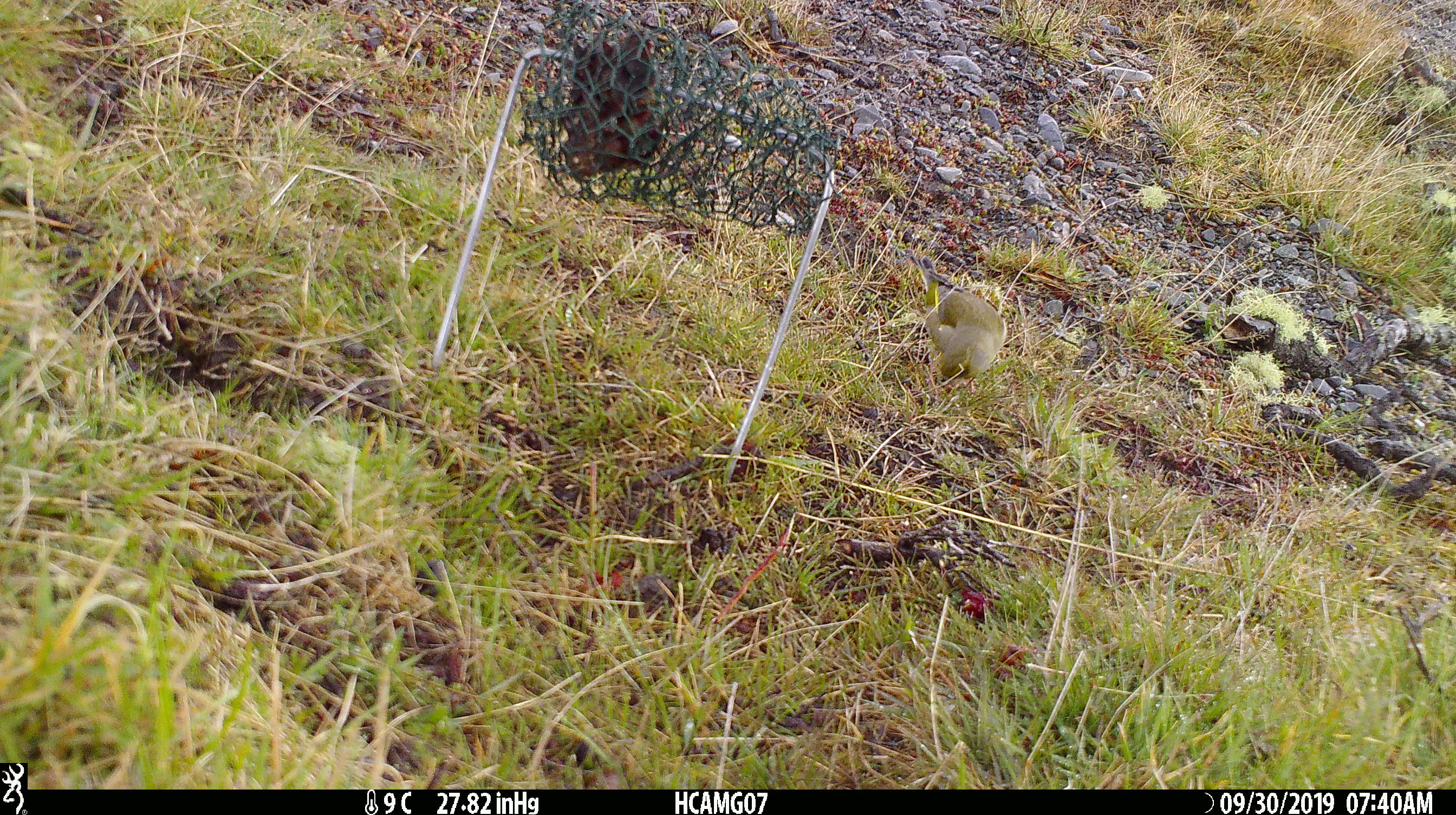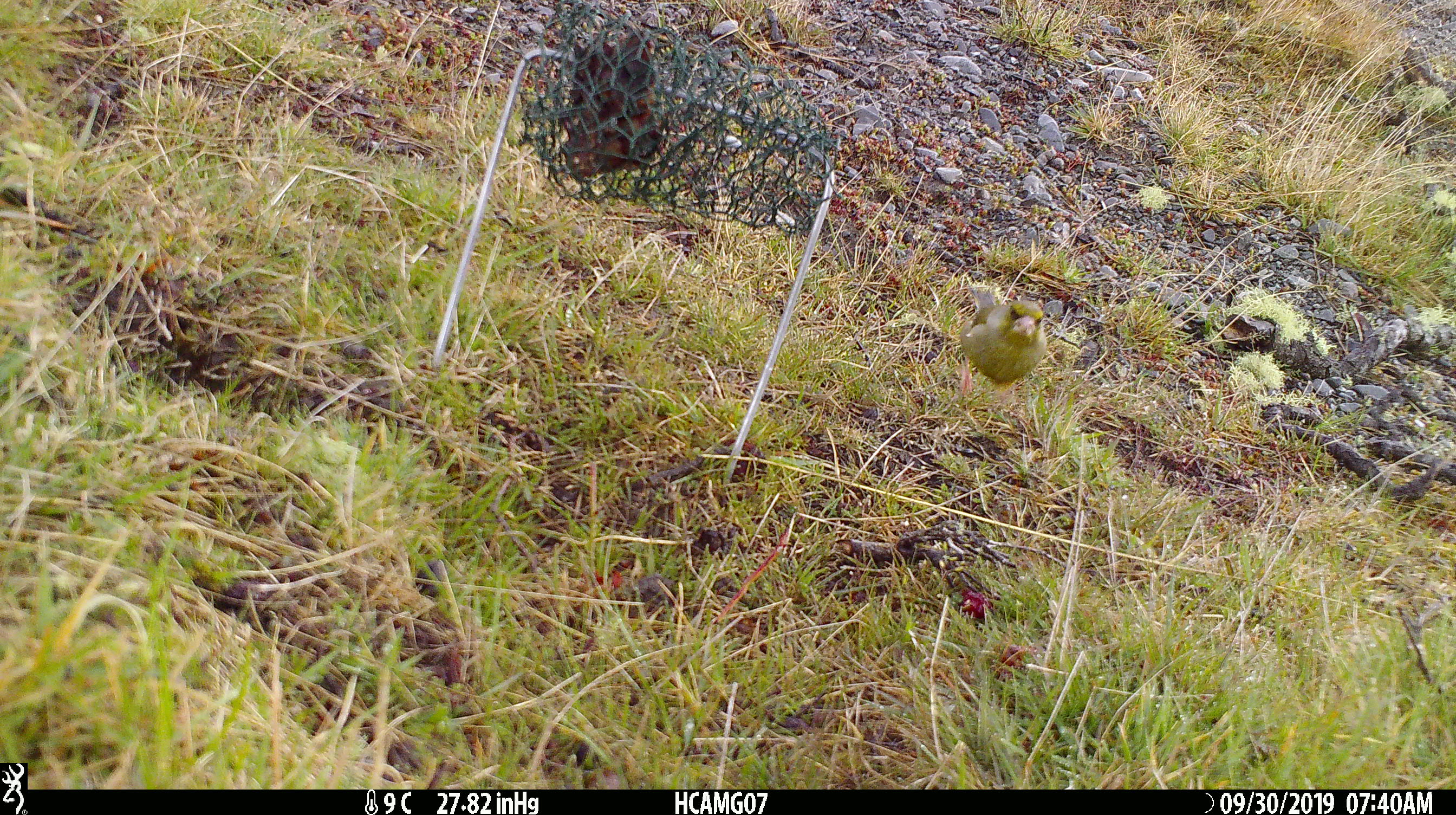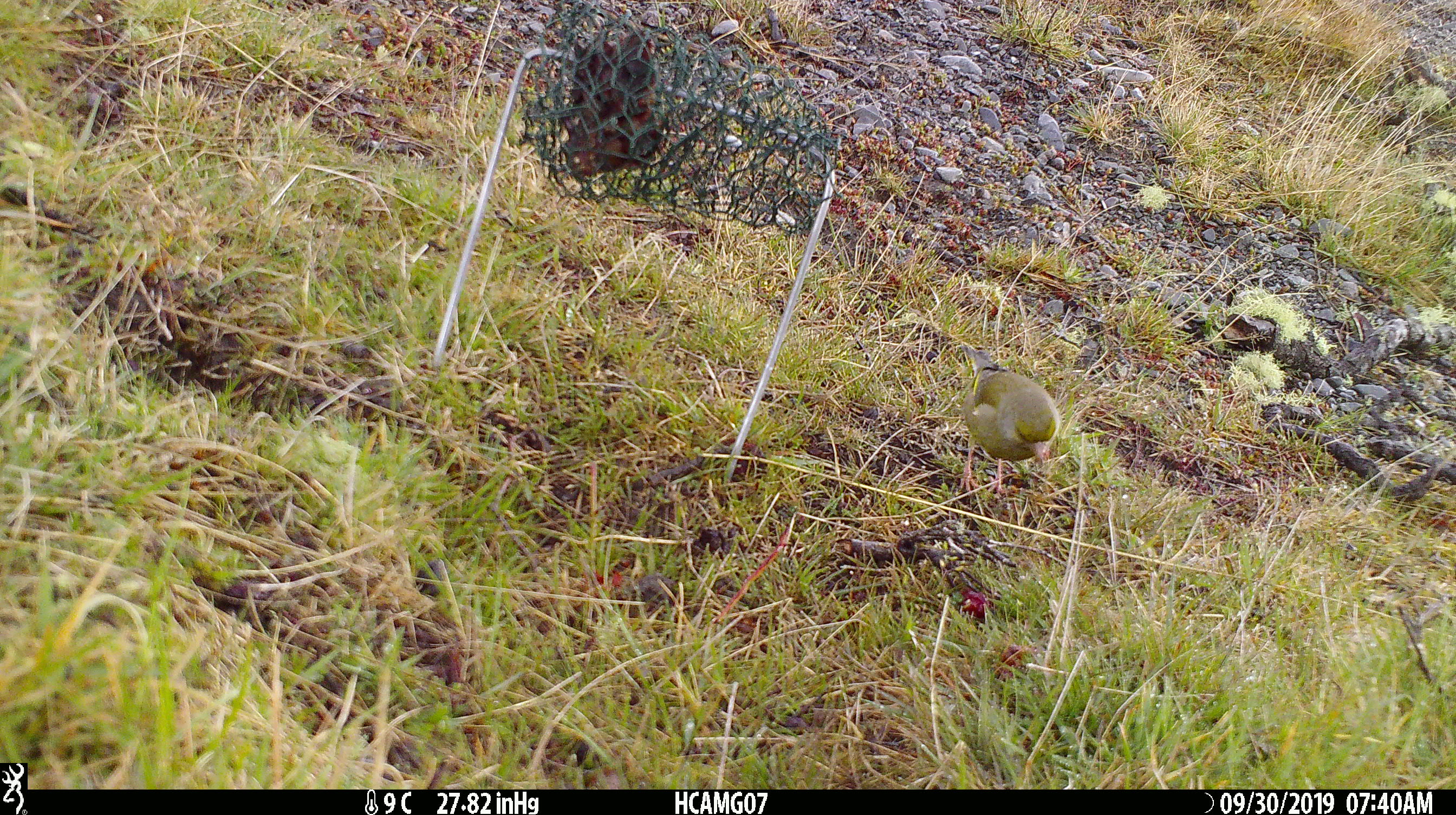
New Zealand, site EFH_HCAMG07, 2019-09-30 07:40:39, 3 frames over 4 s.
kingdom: Animalia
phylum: Chordata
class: Aves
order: Passeriformes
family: Fringillidae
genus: Chloris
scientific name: Chloris chloris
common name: greenfinch